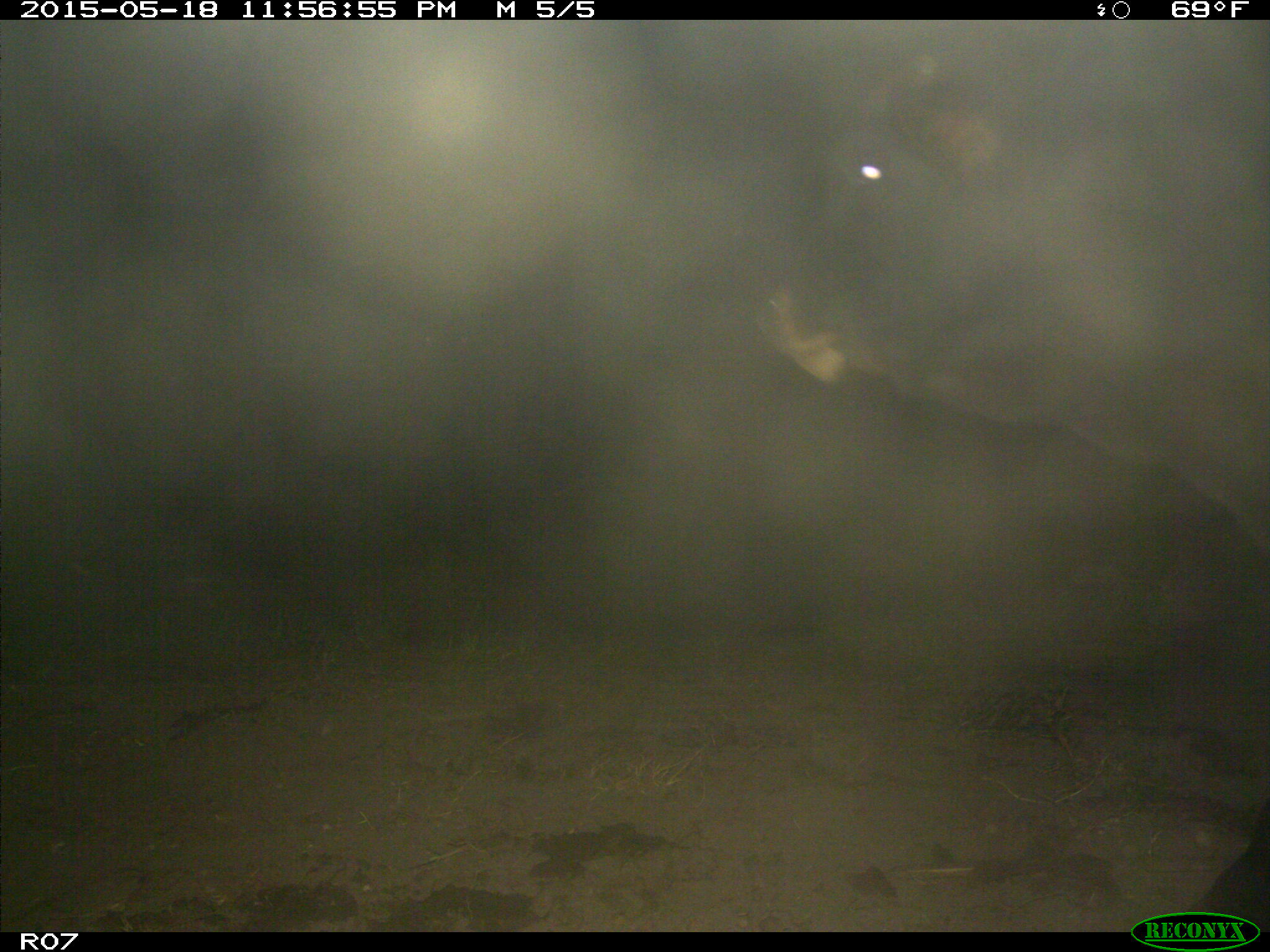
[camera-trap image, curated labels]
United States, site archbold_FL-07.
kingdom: Animalia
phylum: Chordata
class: Mammalia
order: Artiodactyla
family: Bovidae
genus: Bos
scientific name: Bos taurus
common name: domestic cow